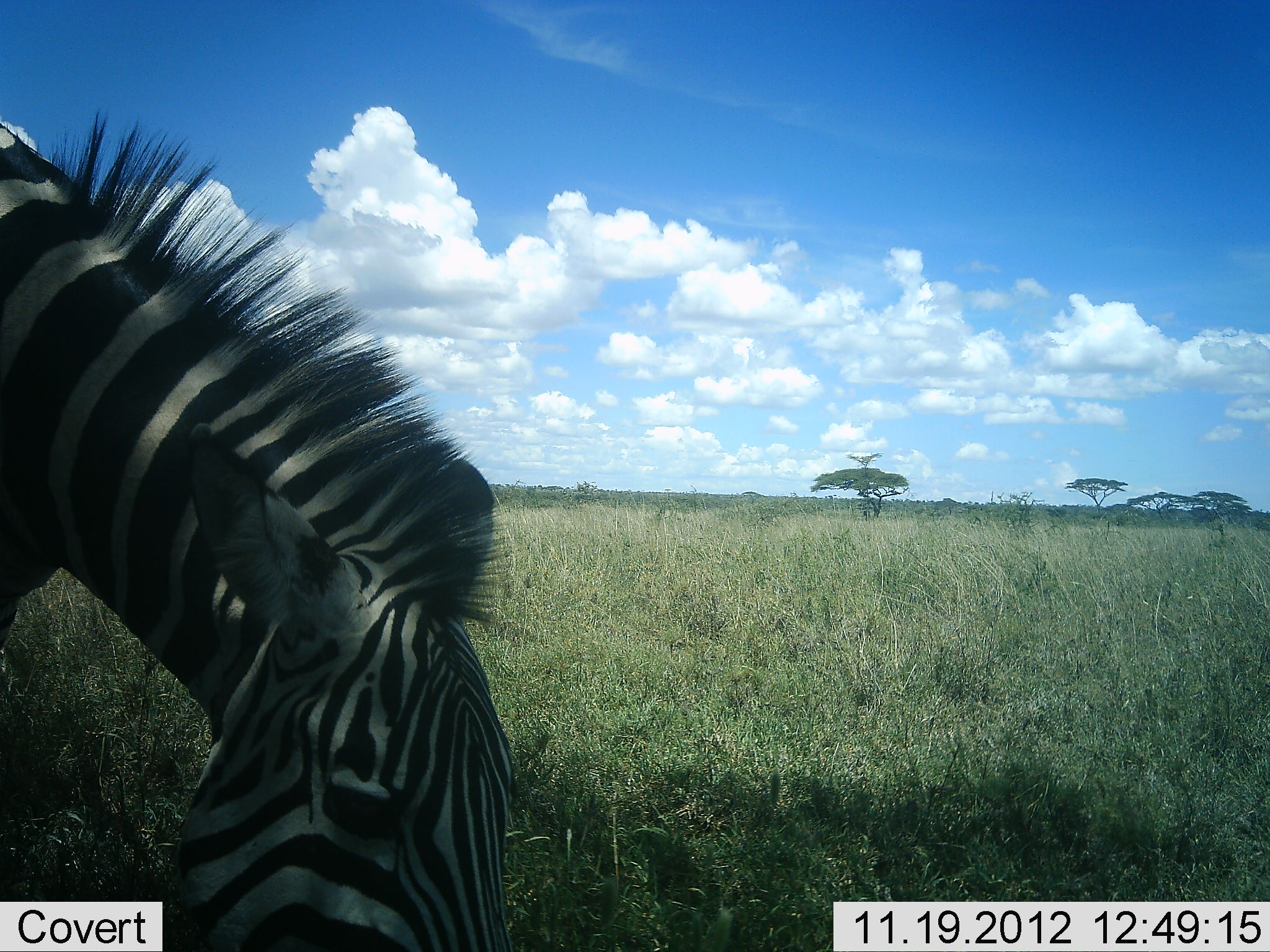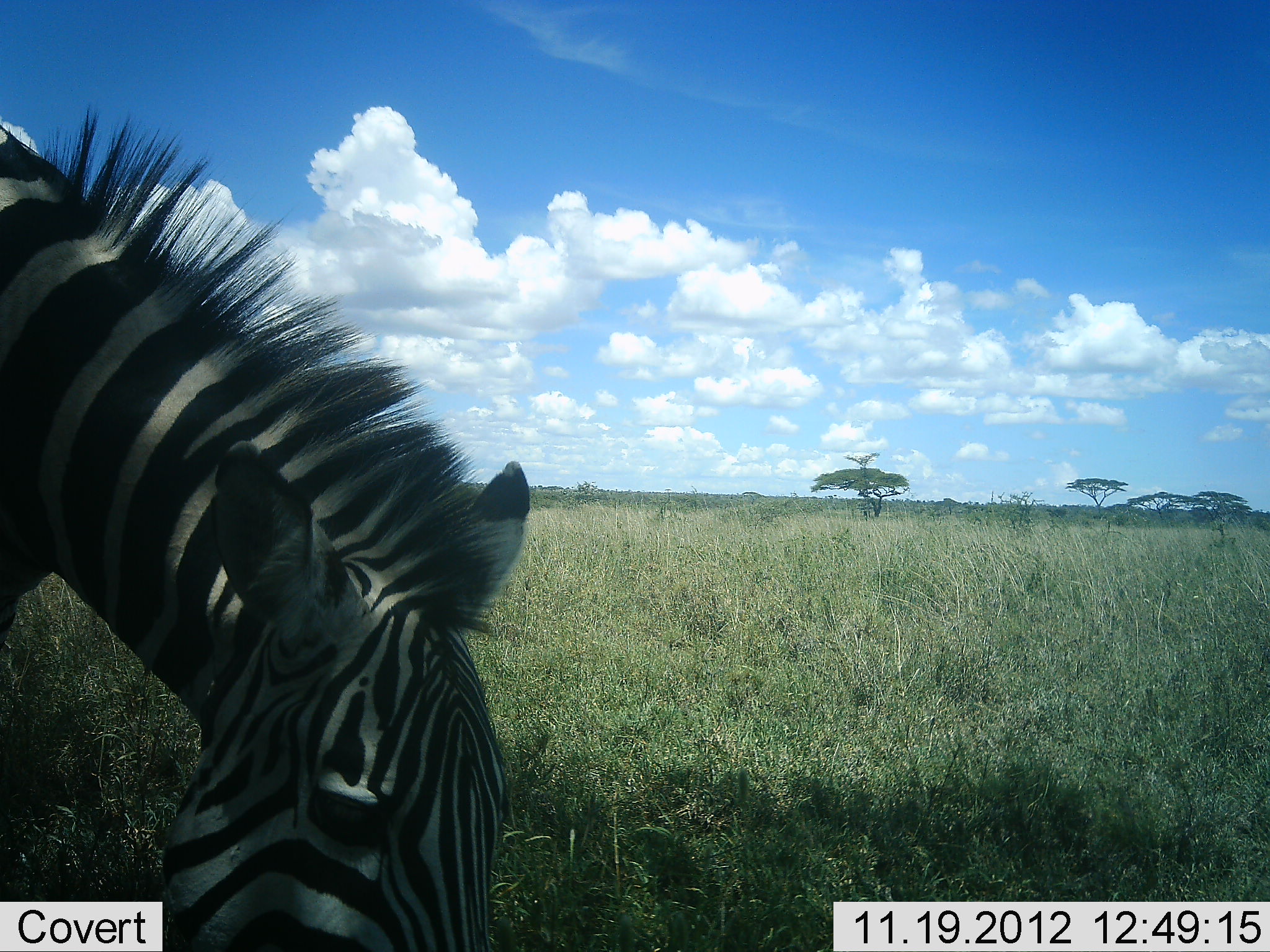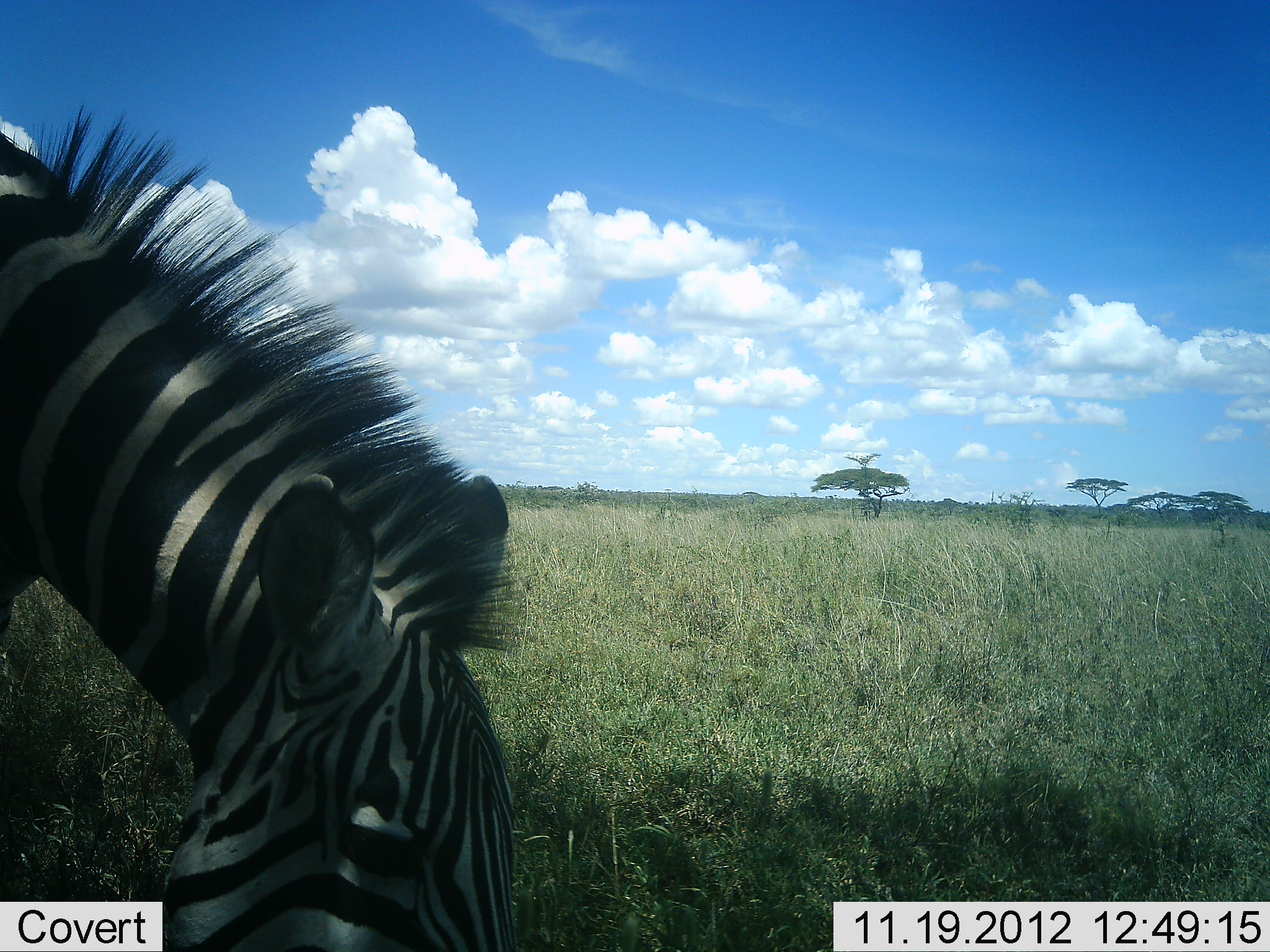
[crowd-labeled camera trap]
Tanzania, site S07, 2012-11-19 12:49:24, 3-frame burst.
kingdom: Animalia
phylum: Chordata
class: Mammalia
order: Perissodactyla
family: Equidae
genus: Equus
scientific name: Equus quagga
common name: plains zebra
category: zebra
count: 1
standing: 20%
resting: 0%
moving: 0%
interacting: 0%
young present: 0%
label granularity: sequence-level